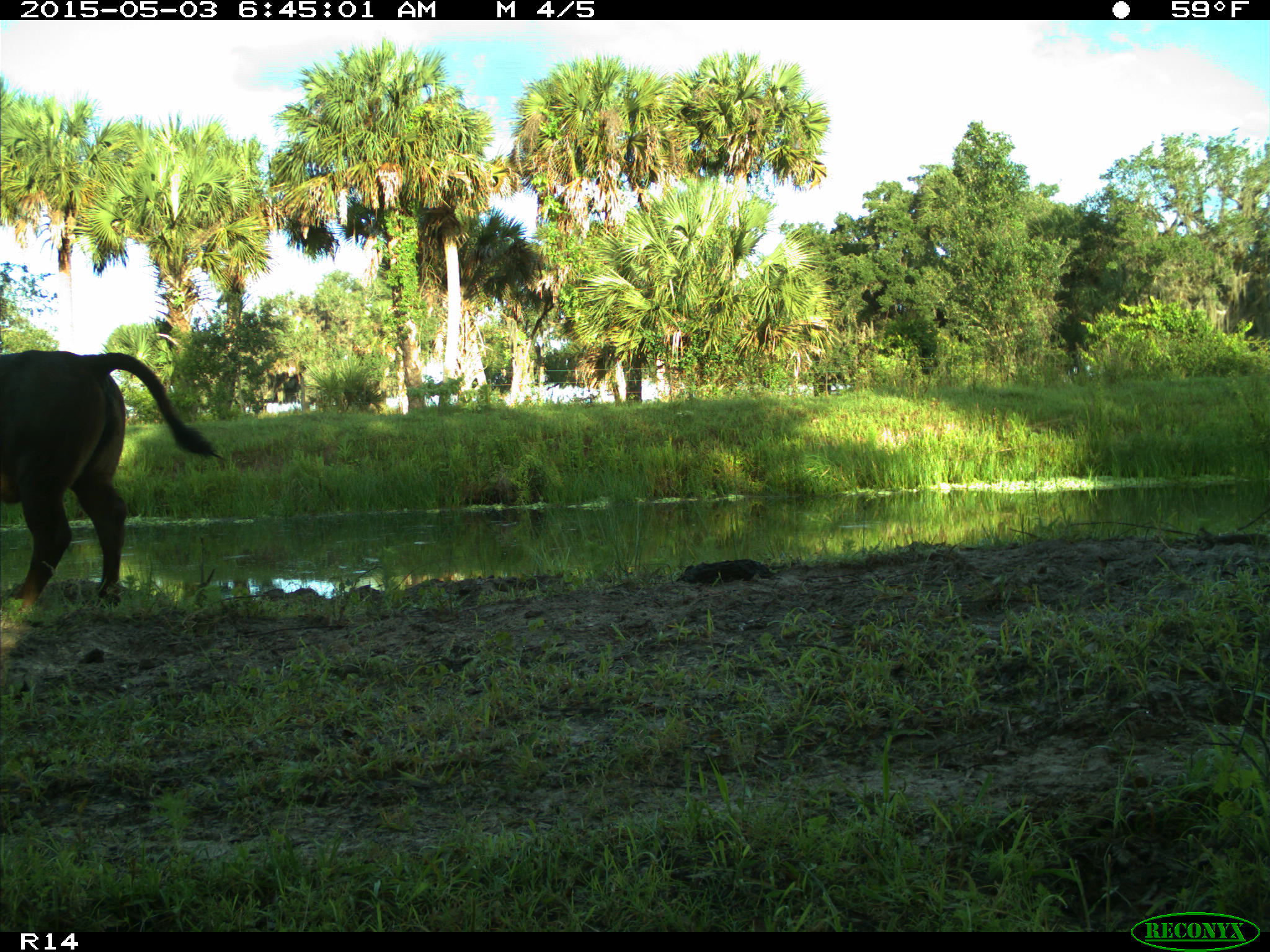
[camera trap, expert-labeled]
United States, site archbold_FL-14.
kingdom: Animalia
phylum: Chordata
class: Mammalia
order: Artiodactyla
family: Bovidae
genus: Bos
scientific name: Bos taurus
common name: domestic cow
Bos taurus (domestic cow).